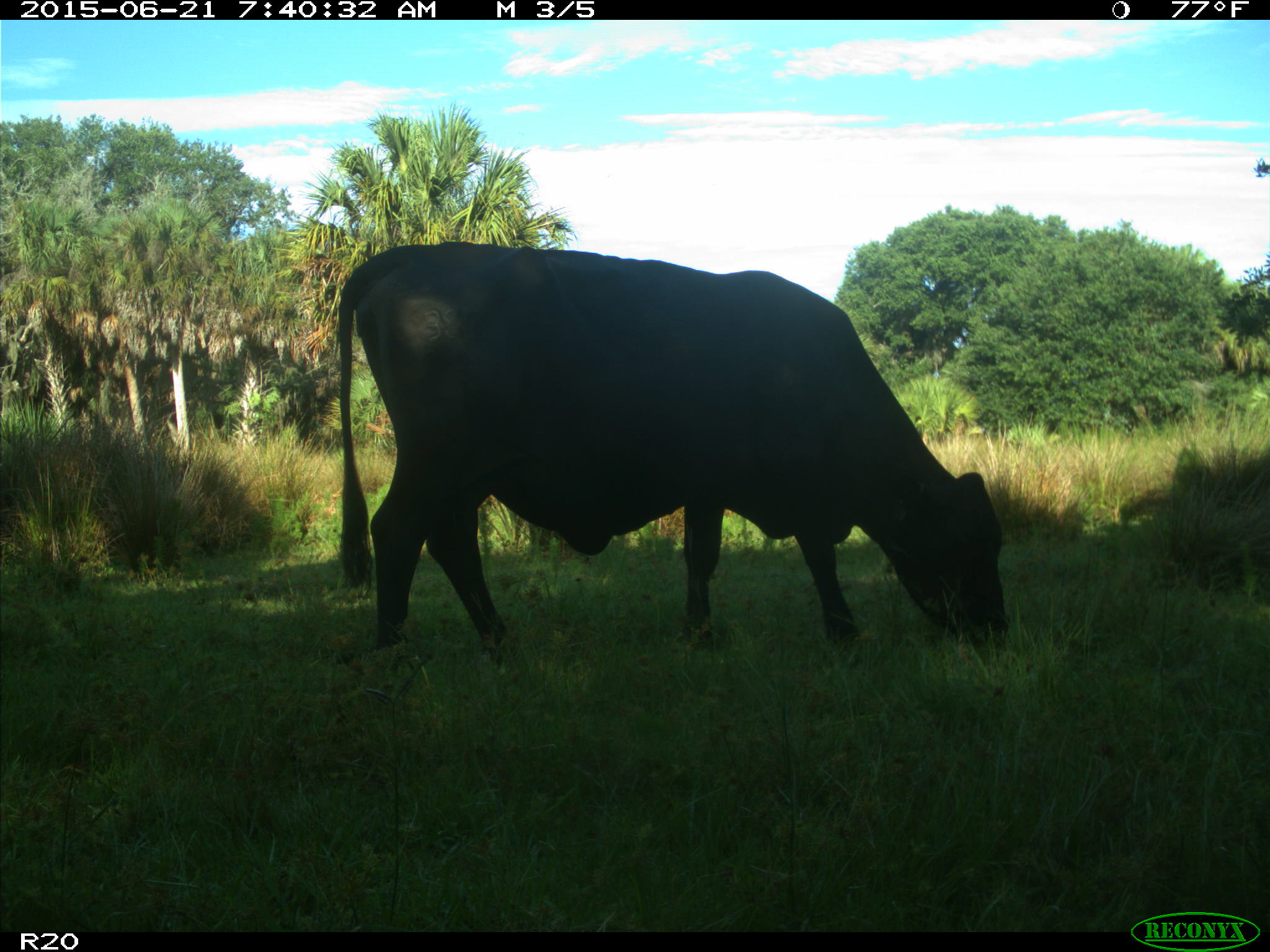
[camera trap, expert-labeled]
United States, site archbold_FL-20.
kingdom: Animalia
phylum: Chordata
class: Mammalia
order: Artiodactyla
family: Bovidae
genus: Bos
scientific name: Bos taurus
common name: domestic cow